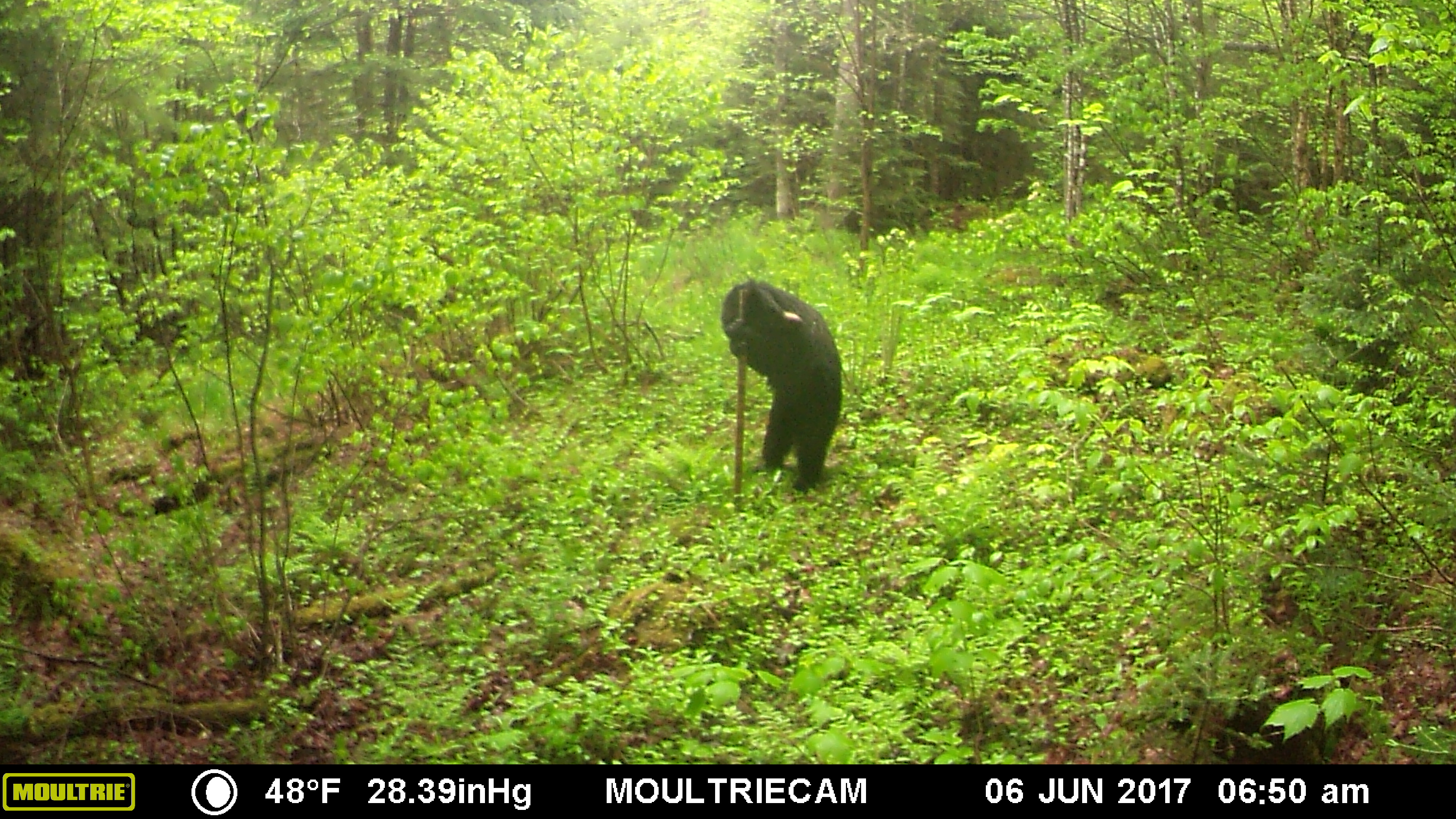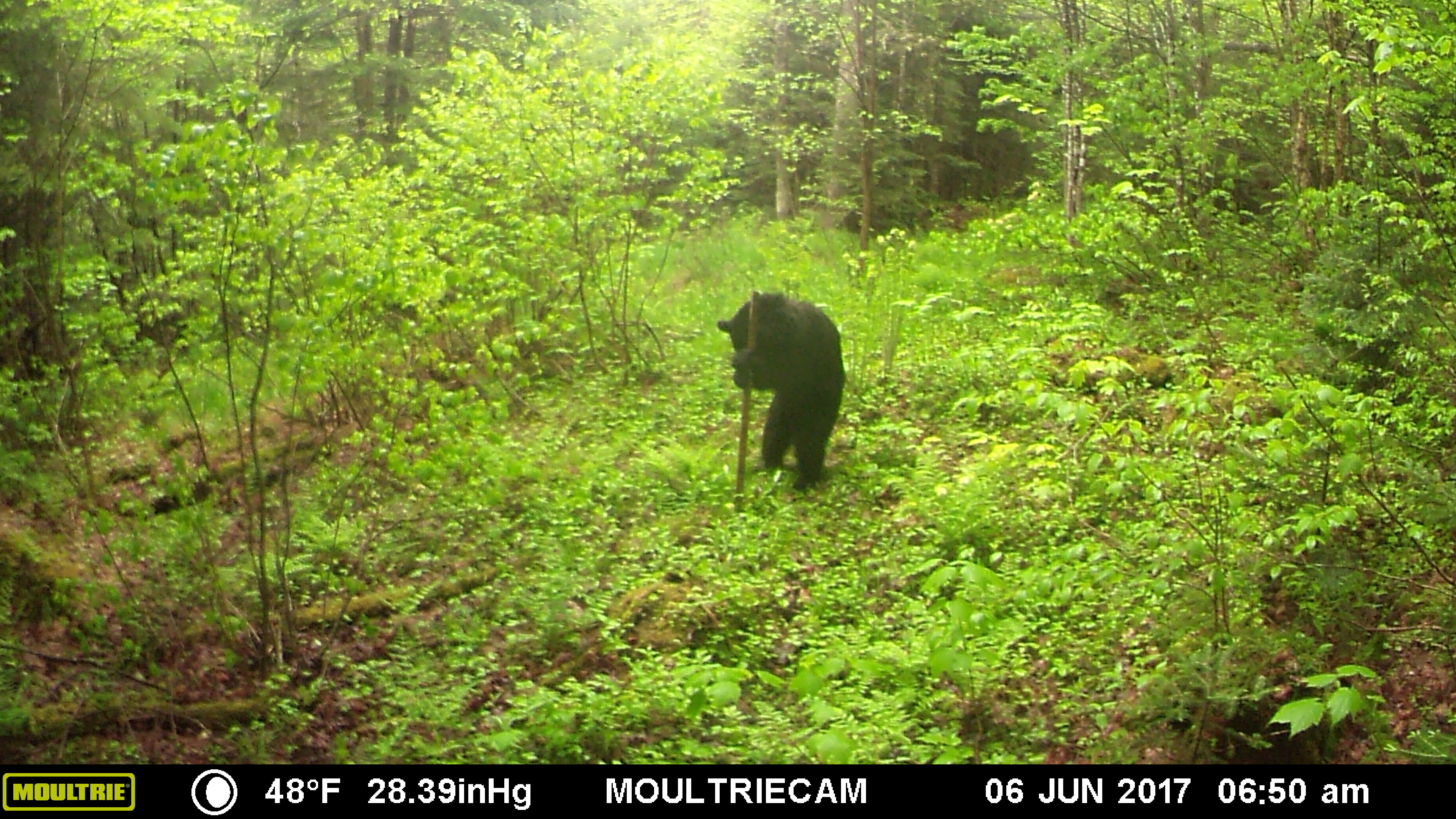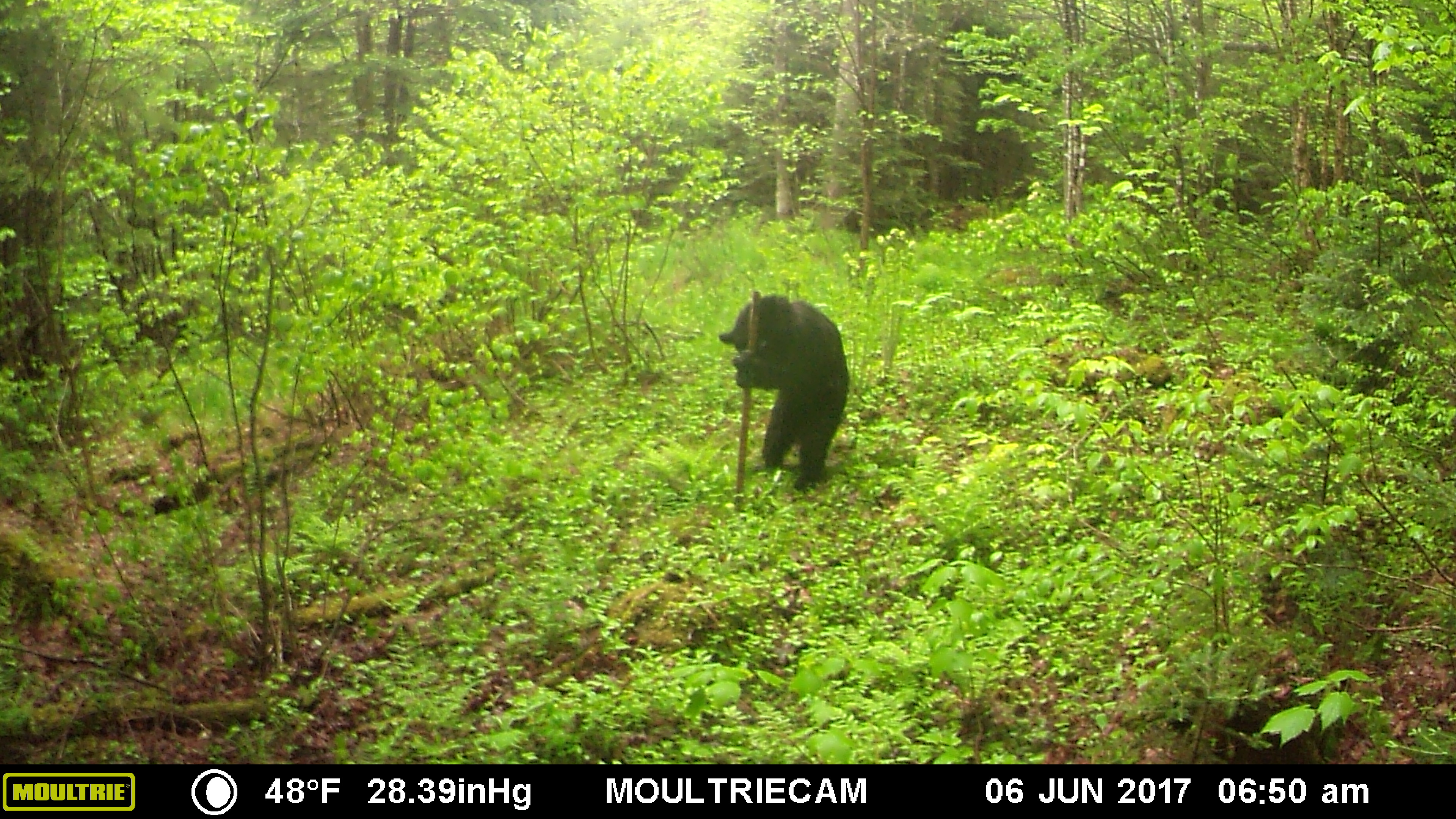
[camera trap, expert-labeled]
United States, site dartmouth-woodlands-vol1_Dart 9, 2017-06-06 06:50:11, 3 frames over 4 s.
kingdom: Animalia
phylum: Chordata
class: Mammalia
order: Carnivora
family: Ursidae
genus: Ursus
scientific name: Ursus americanus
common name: black bear